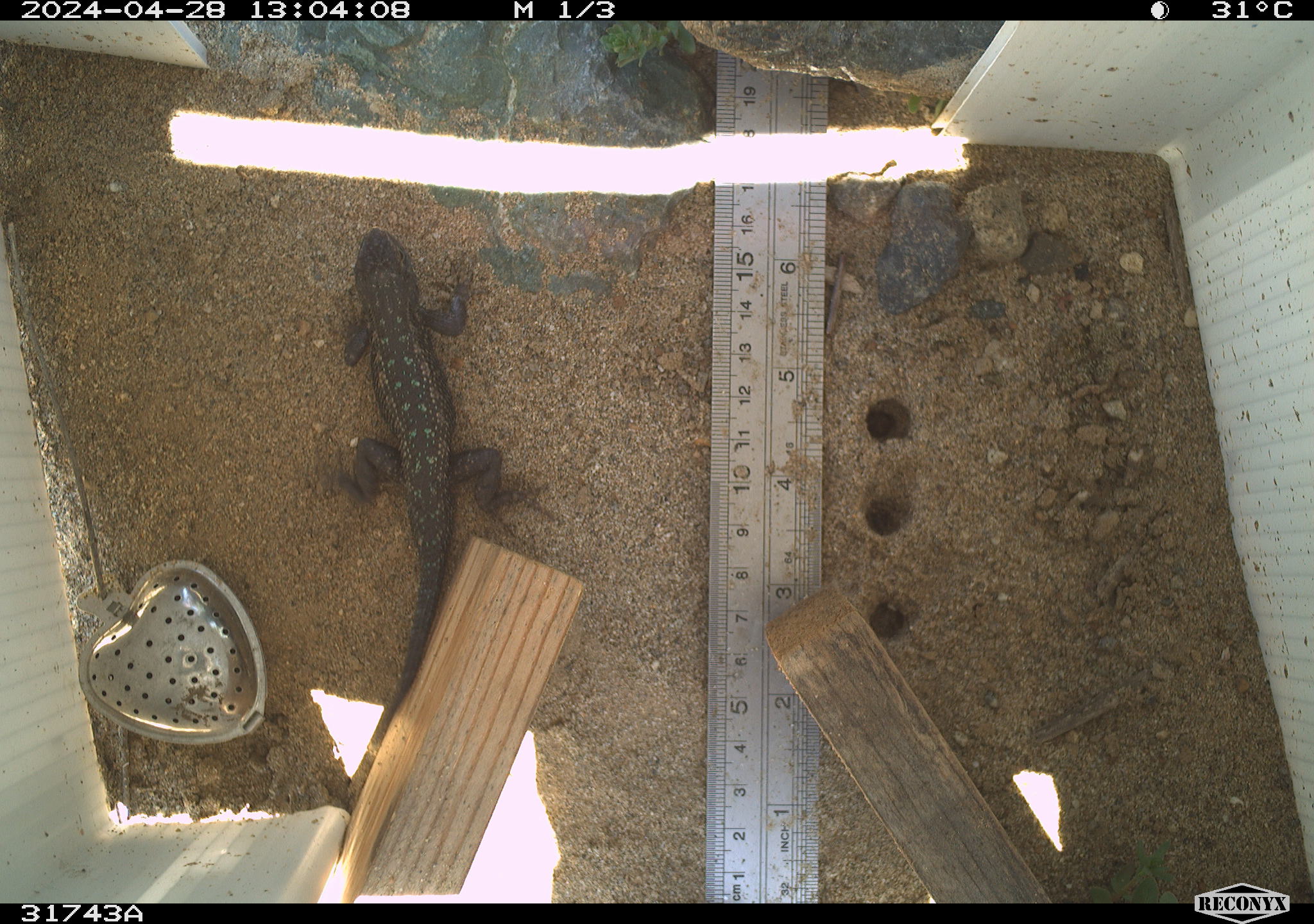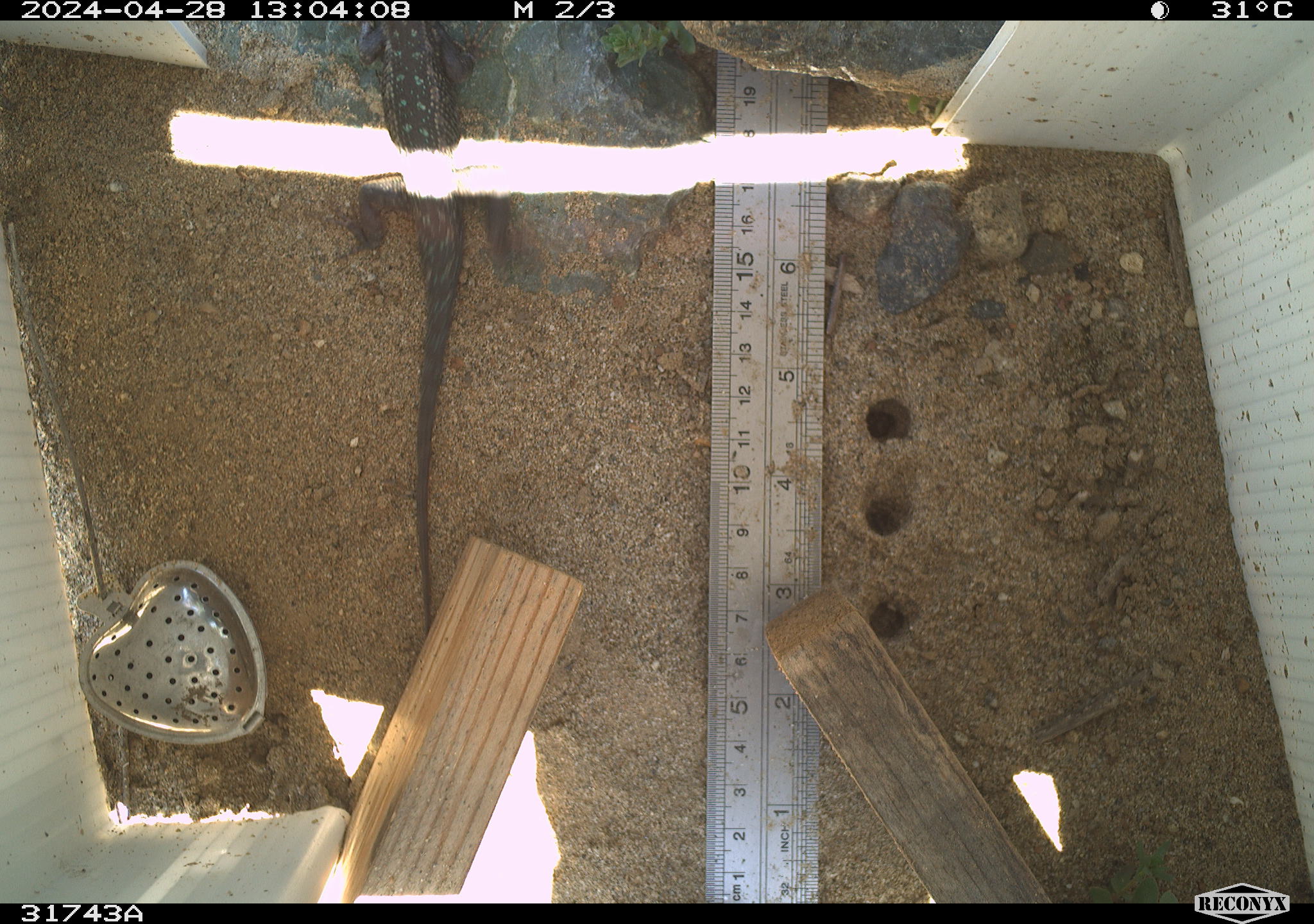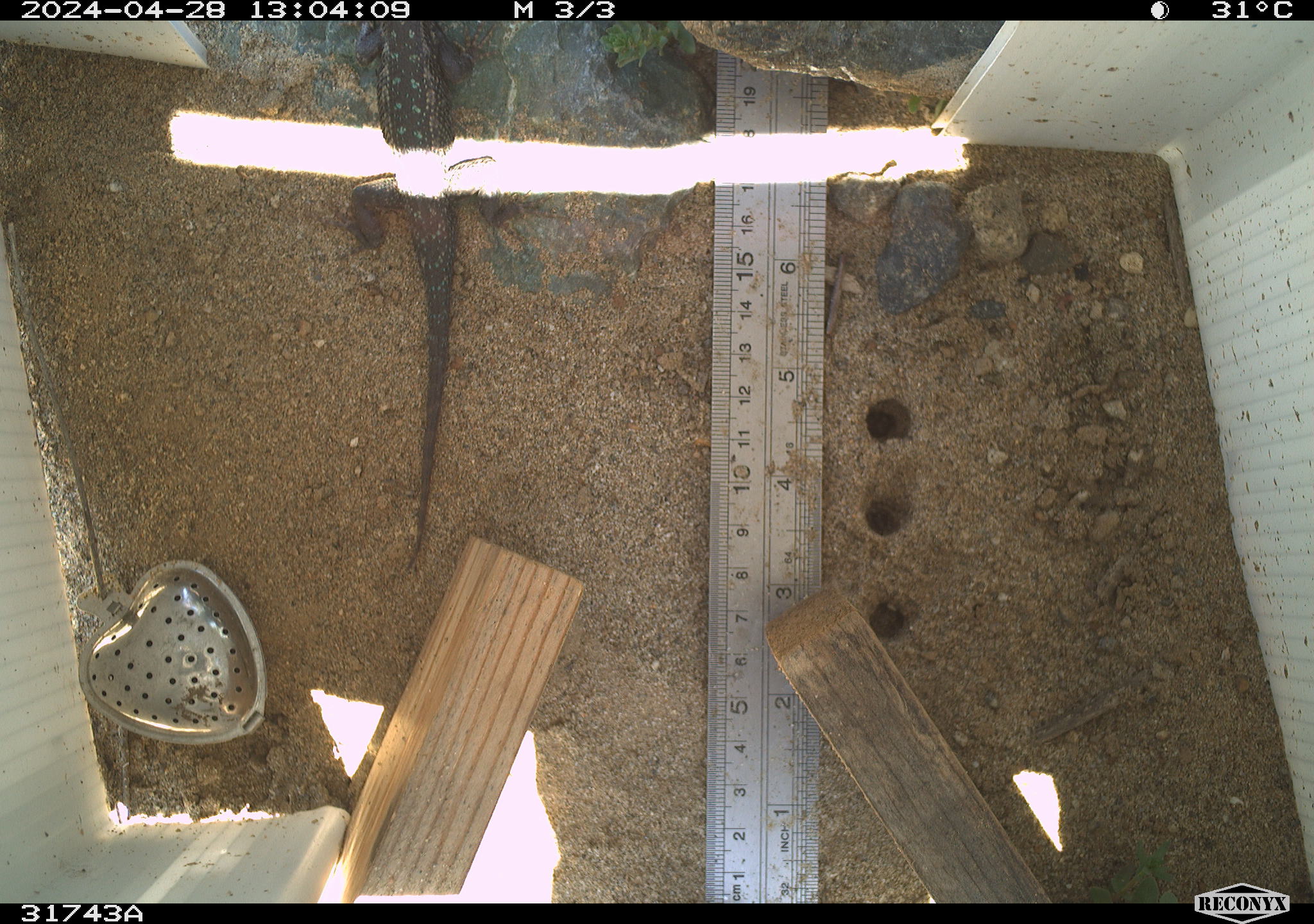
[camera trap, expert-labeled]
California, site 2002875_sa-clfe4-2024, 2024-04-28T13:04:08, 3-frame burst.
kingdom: Animalia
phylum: Chordata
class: Reptilia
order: Squamata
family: Phrynosomatidae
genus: Sceloporus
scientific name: Sceloporus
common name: spiny lizards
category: sceloporus species